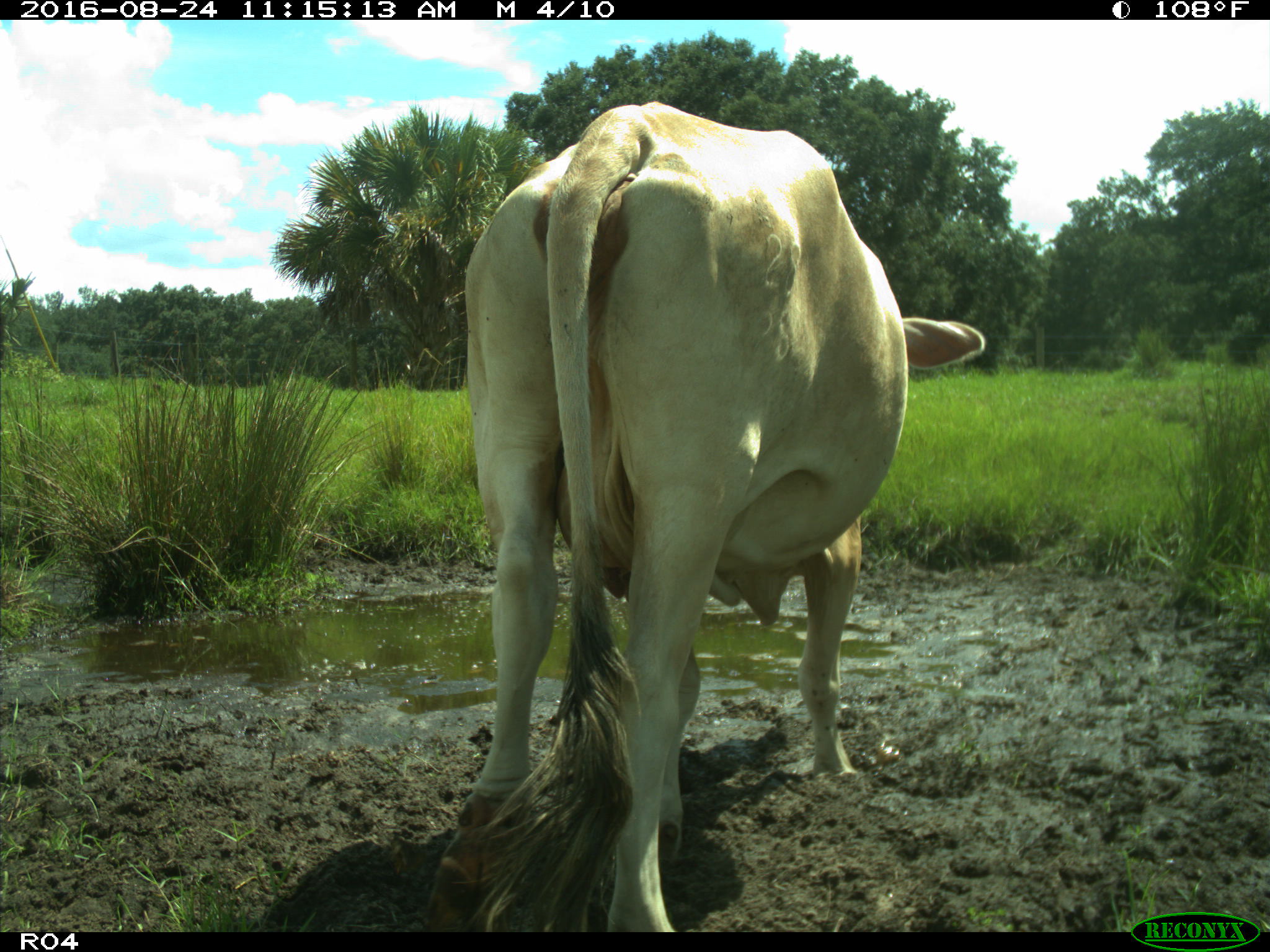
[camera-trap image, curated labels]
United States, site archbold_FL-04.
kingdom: Animalia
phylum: Chordata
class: Mammalia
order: Artiodactyla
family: Bovidae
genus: Bos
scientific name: Bos taurus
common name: domestic cow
Bos taurus (domestic cow).